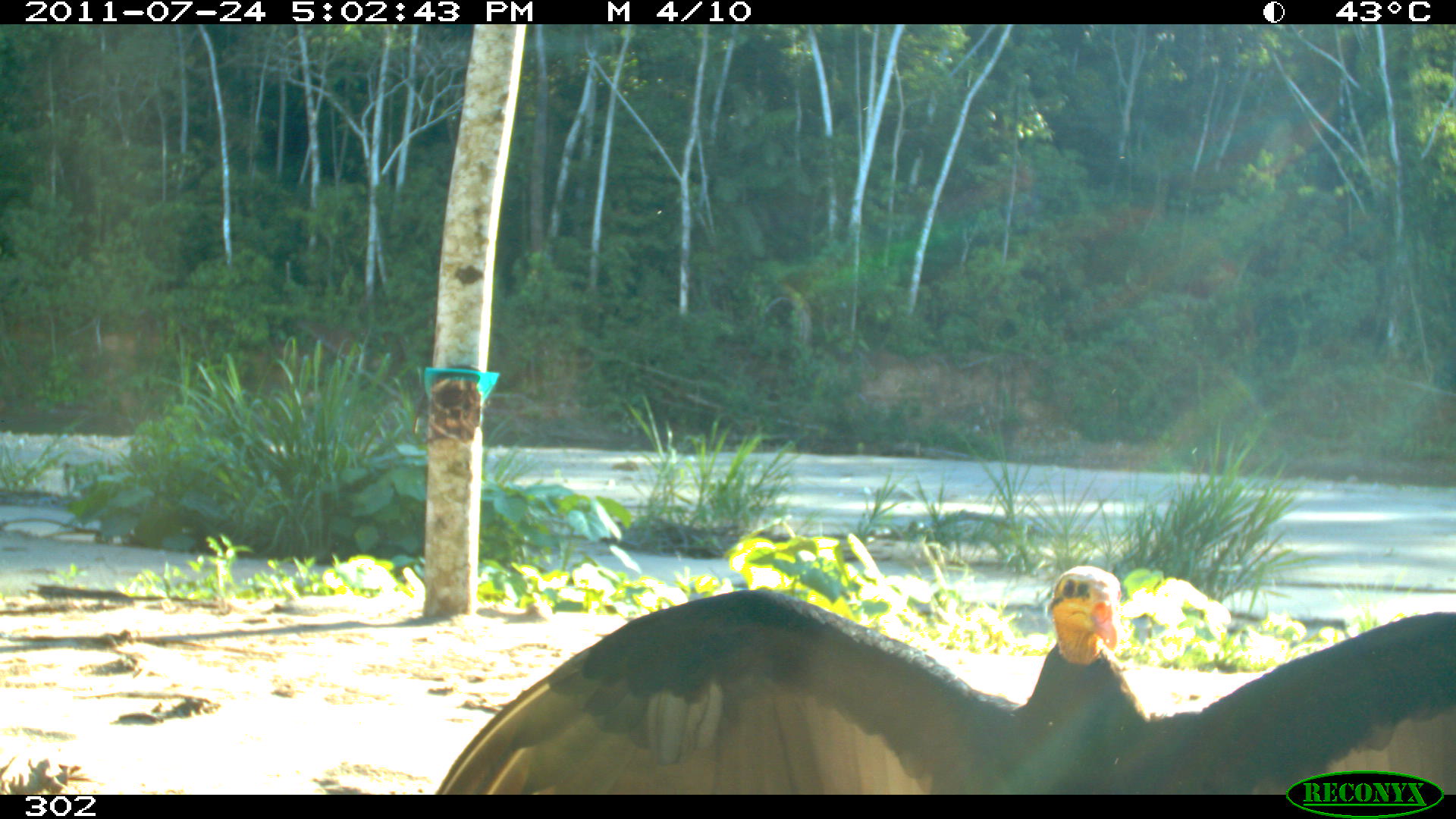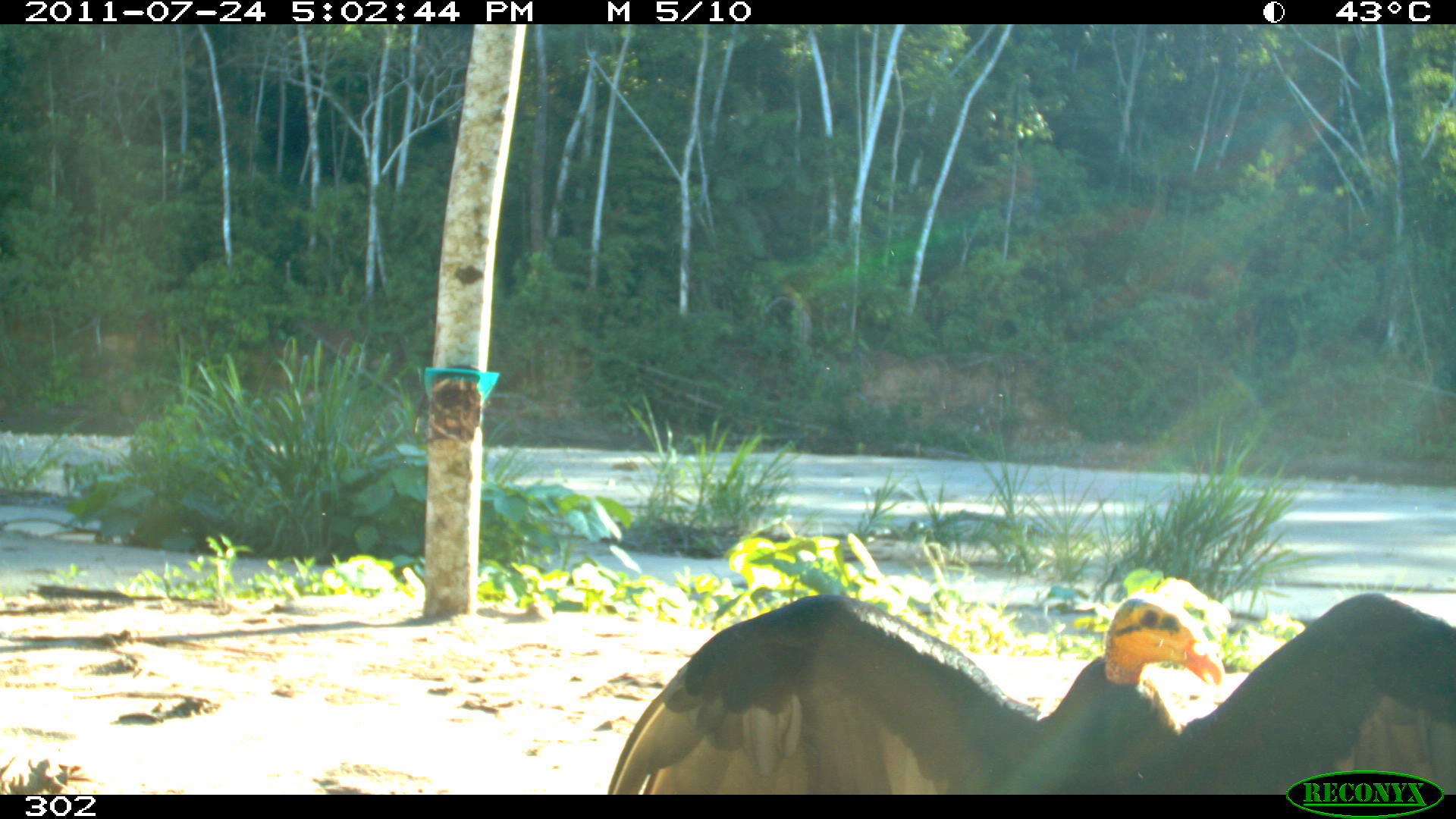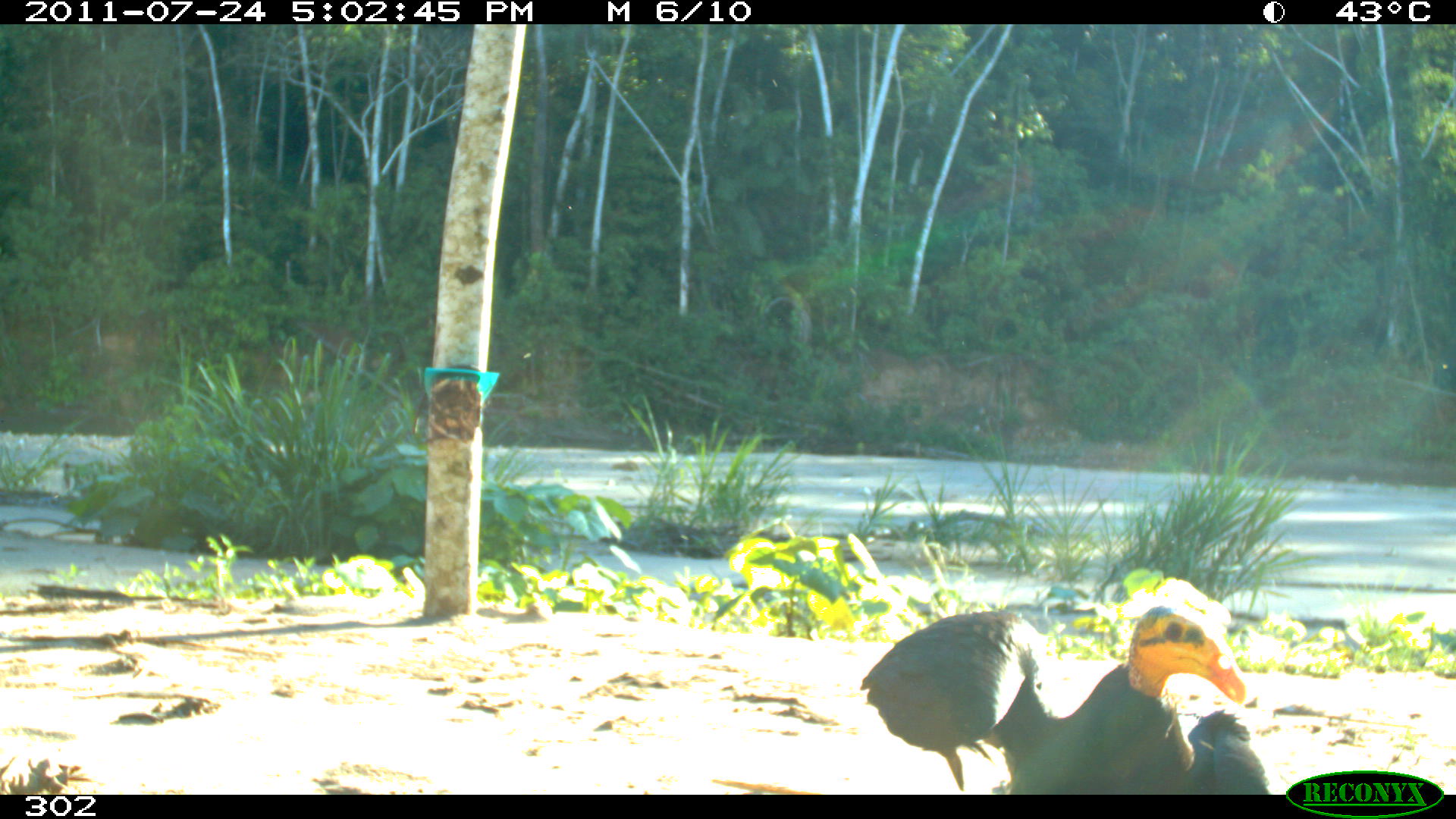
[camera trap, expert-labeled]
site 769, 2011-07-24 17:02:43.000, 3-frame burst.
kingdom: Animalia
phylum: Chordata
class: Aves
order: Cathartiformes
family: Cathartidae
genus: Cathartes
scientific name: Cathartes burrovianus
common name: lesser yellow-headed vulture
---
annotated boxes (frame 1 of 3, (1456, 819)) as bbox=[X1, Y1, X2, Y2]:
cathartes burrovianus: bbox=[427, 560, 1455, 795]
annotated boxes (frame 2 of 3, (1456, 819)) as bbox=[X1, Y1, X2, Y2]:
cathartes burrovianus: bbox=[602, 590, 1455, 792]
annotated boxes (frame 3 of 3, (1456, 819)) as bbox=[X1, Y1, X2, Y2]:
cathartes burrovianus: bbox=[855, 574, 1273, 794]